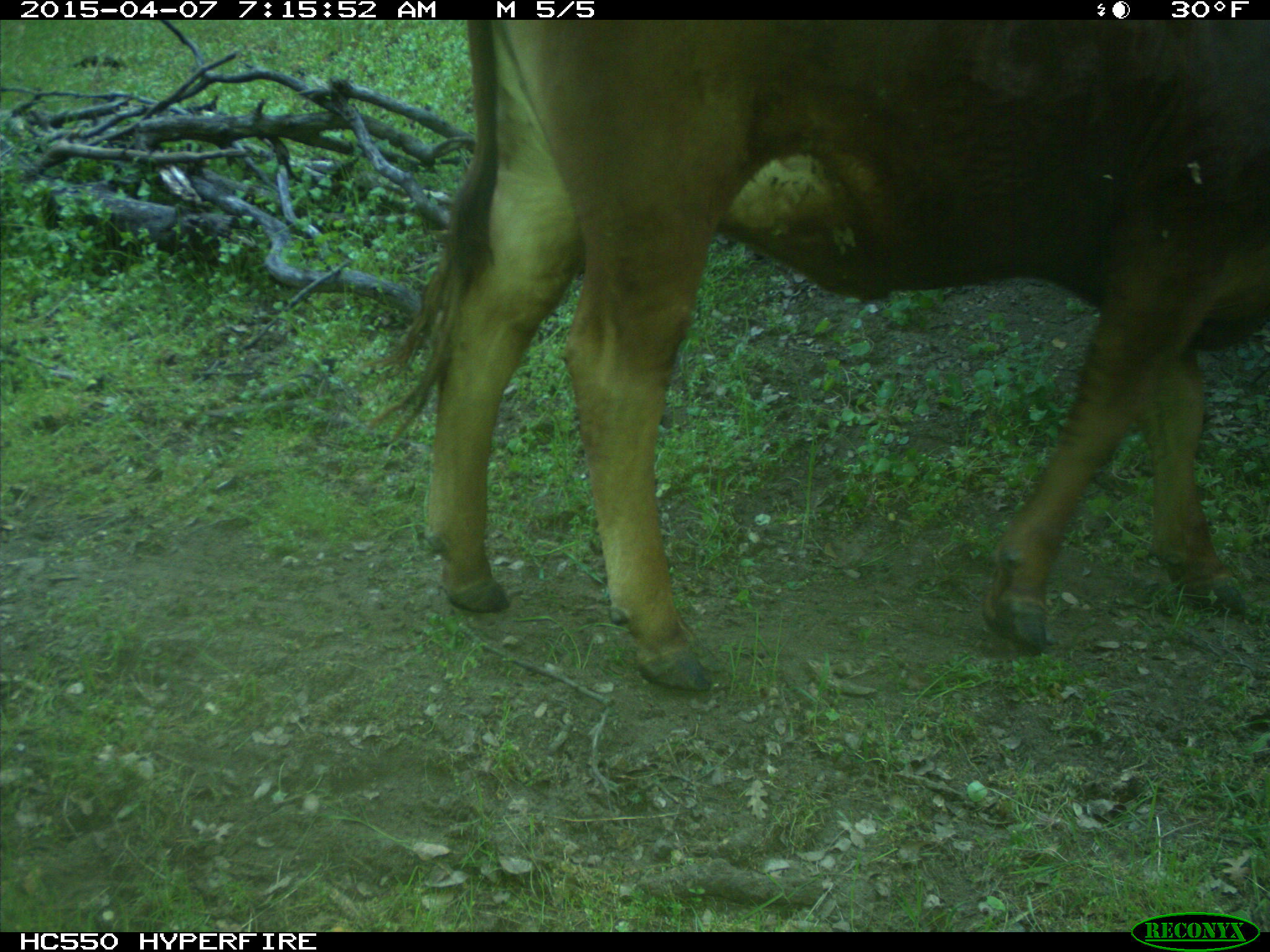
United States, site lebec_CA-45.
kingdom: Animalia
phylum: Chordata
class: Mammalia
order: Artiodactyla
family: Bovidae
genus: Bos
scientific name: Bos taurus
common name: domestic cow